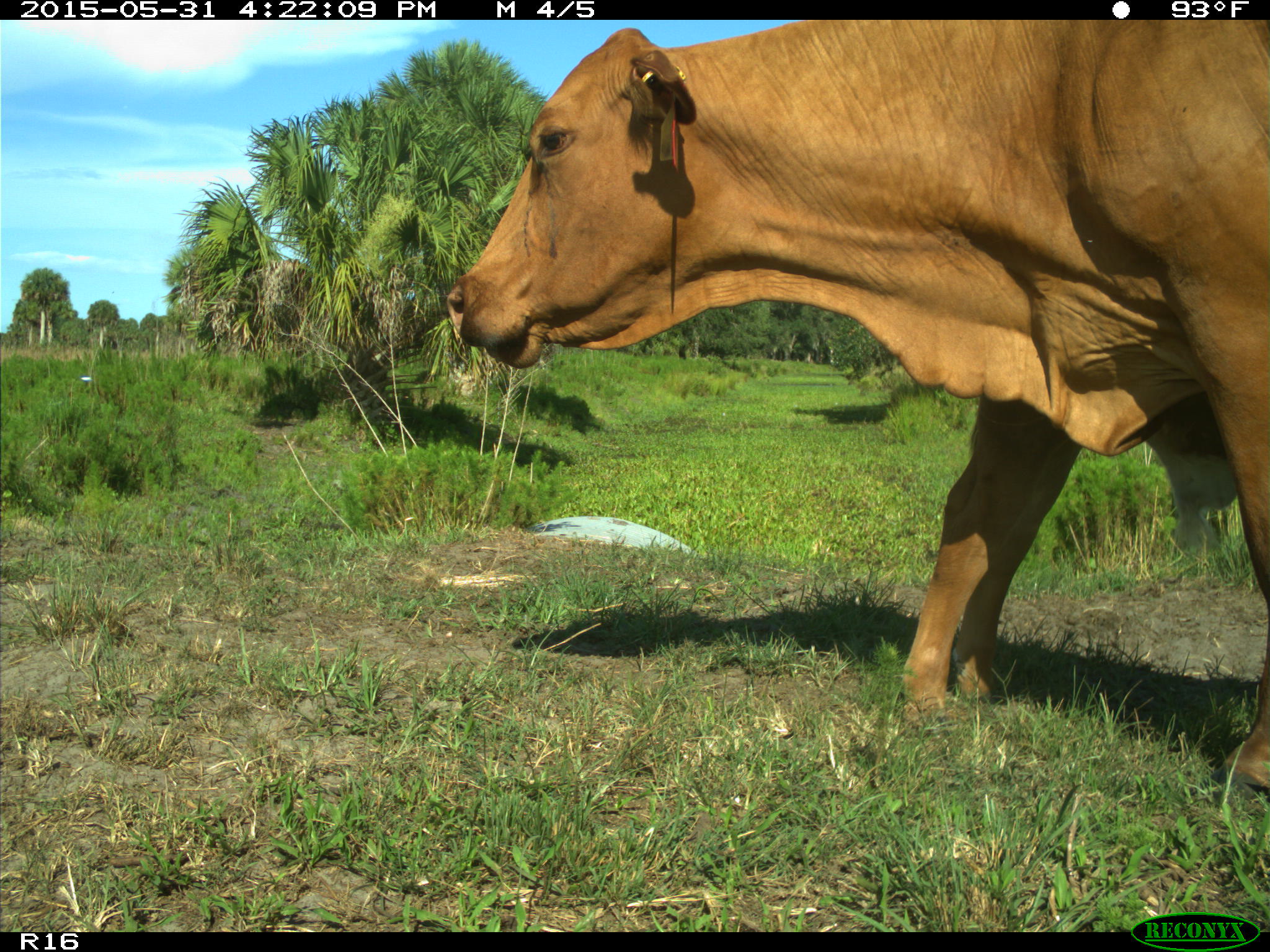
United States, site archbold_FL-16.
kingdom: Animalia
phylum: Chordata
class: Mammalia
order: Artiodactyla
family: Bovidae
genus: Bos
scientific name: Bos taurus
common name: domestic cow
Bos taurus (domestic cow).